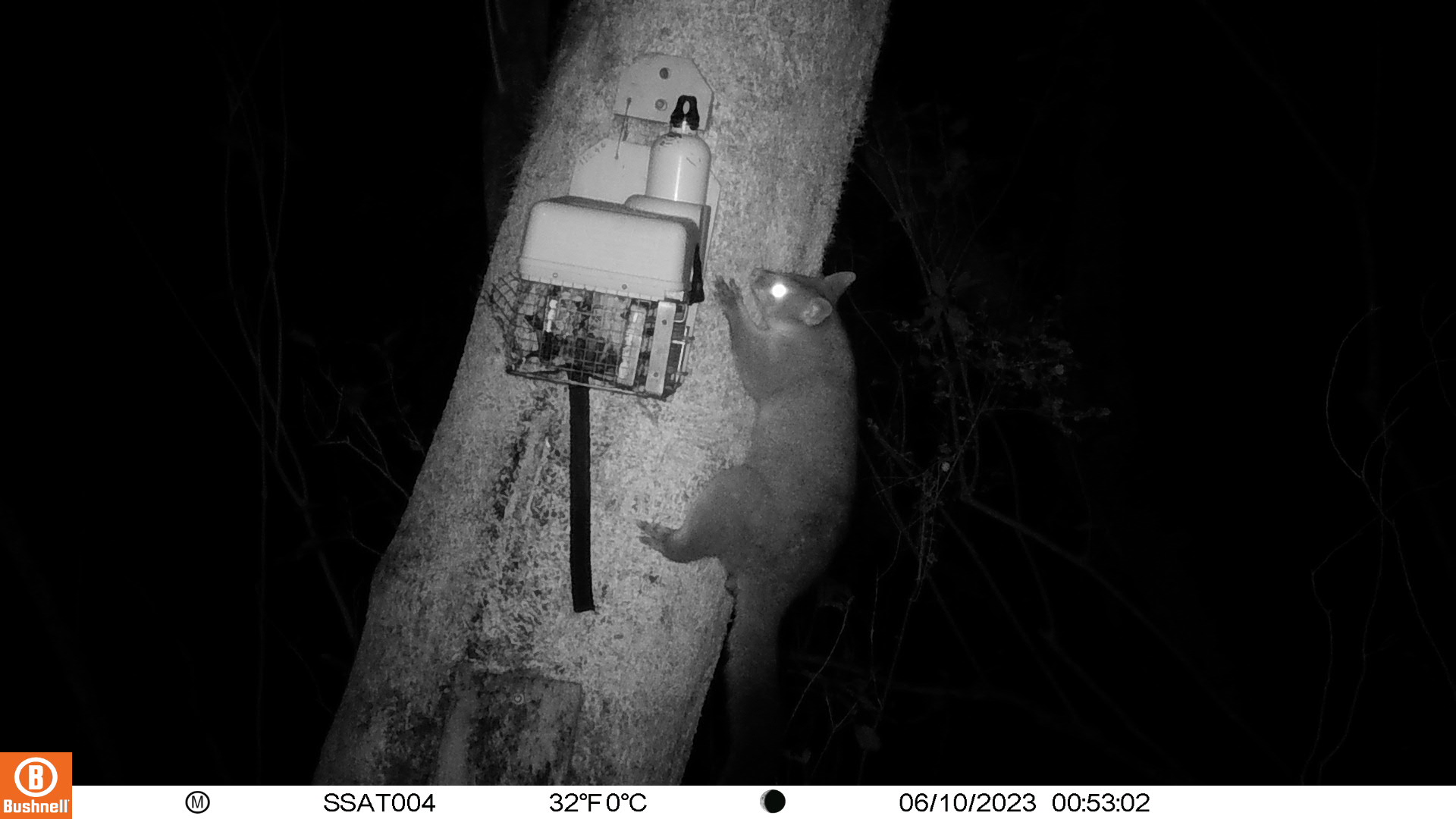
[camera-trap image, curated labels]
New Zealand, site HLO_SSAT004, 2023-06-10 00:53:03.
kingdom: Animalia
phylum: Chordata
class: Mammalia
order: Diprotodontia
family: Phalangeridae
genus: Trichosurus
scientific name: Trichosurus vulpecula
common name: common brushtail possum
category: possum